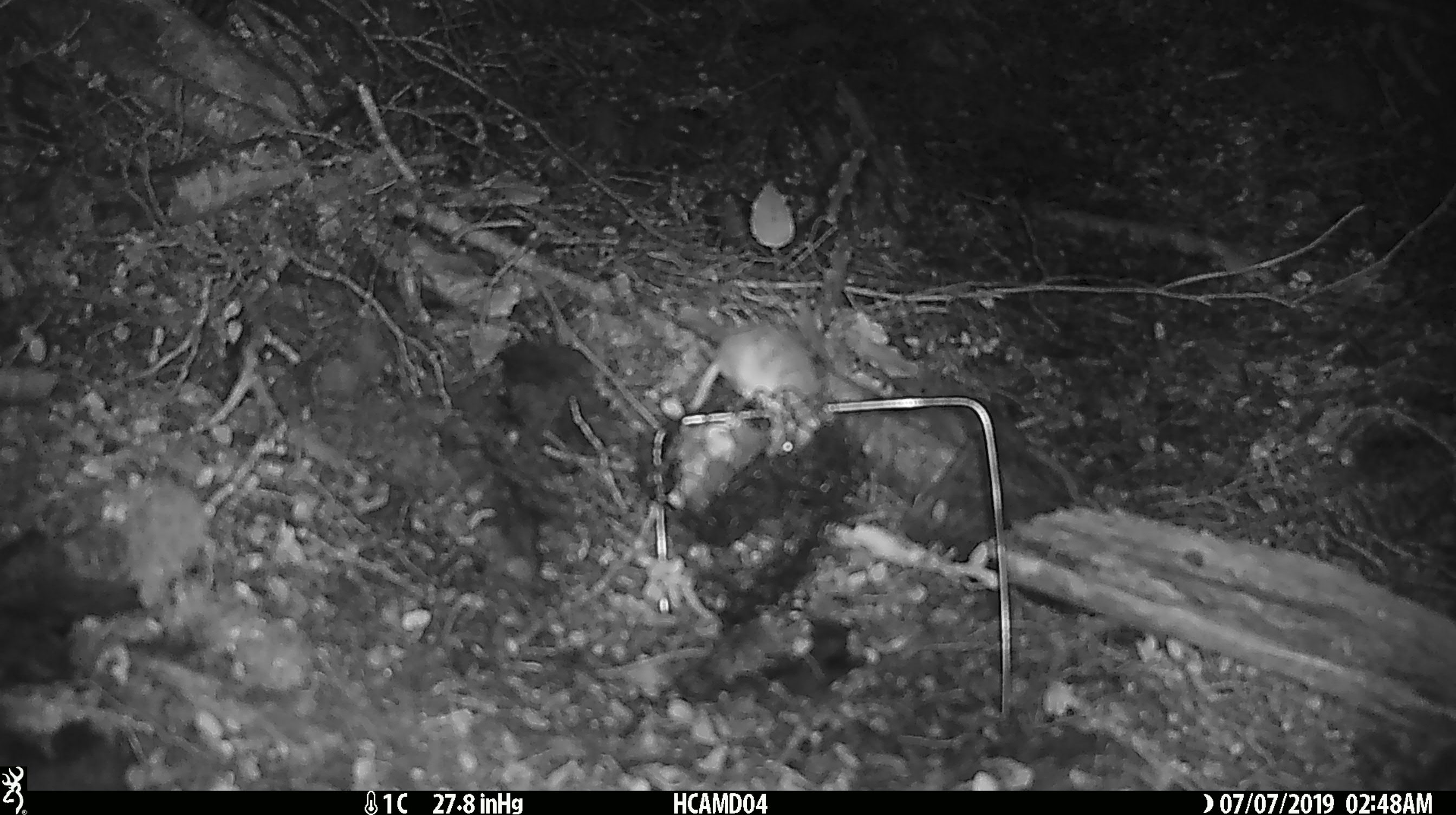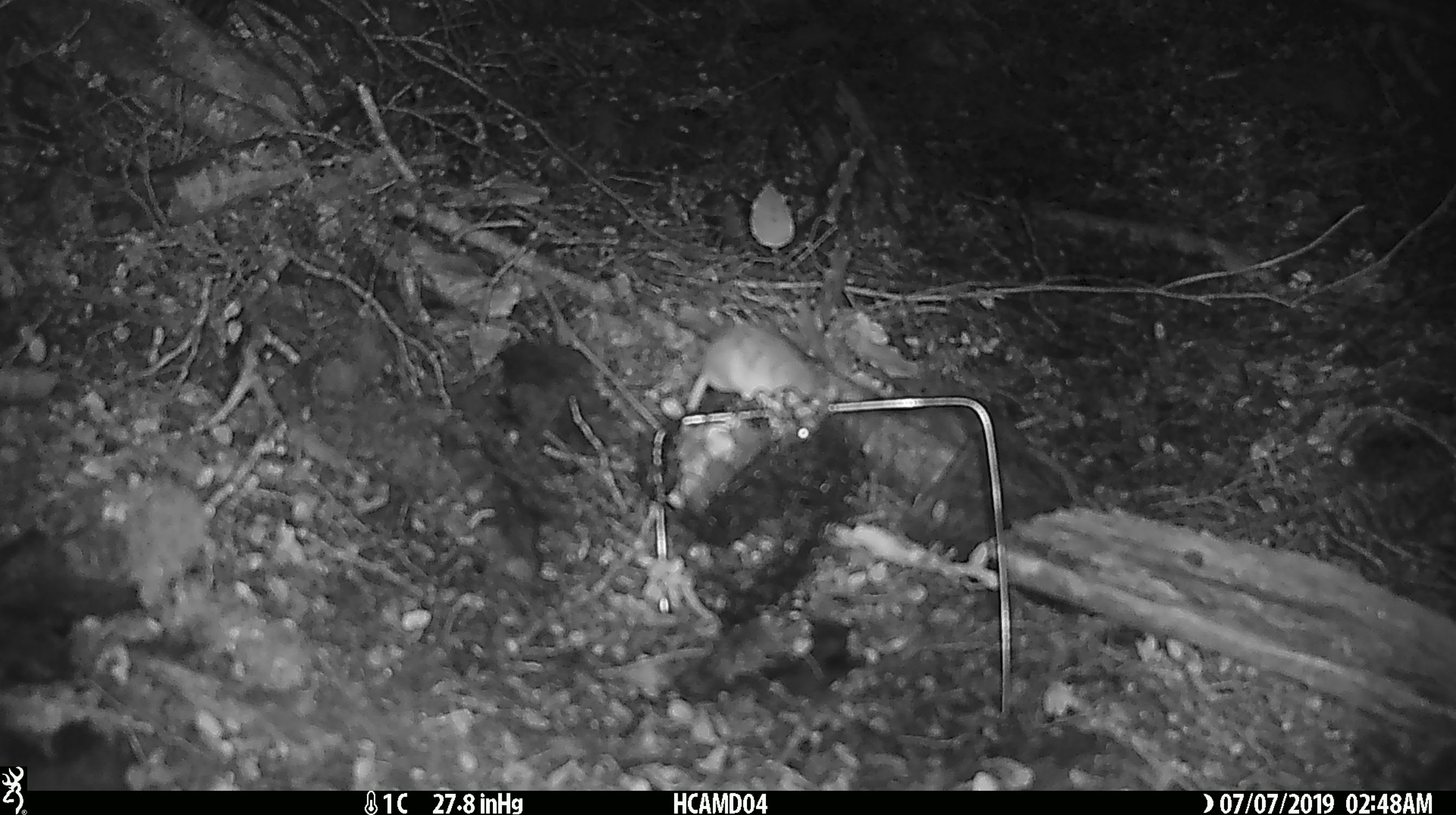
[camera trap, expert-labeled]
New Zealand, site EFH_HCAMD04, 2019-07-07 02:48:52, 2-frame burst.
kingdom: Animalia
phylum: Chordata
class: Mammalia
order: Rodentia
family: Muridae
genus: Mus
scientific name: Mus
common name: mouse